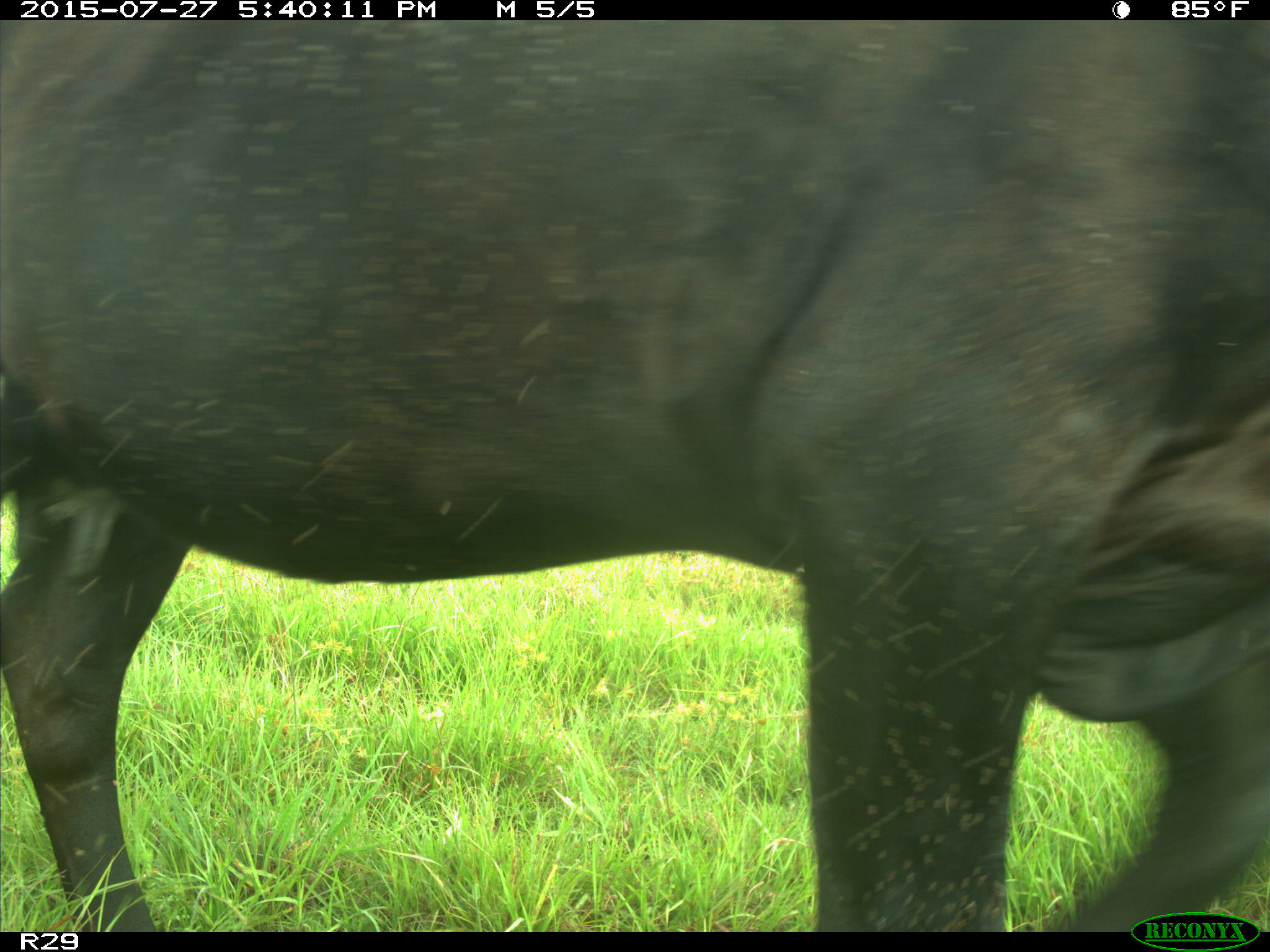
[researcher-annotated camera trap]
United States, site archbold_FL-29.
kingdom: Animalia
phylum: Chordata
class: Mammalia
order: Artiodactyla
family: Bovidae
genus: Bos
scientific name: Bos taurus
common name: domestic cow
Bos taurus (domestic cow).